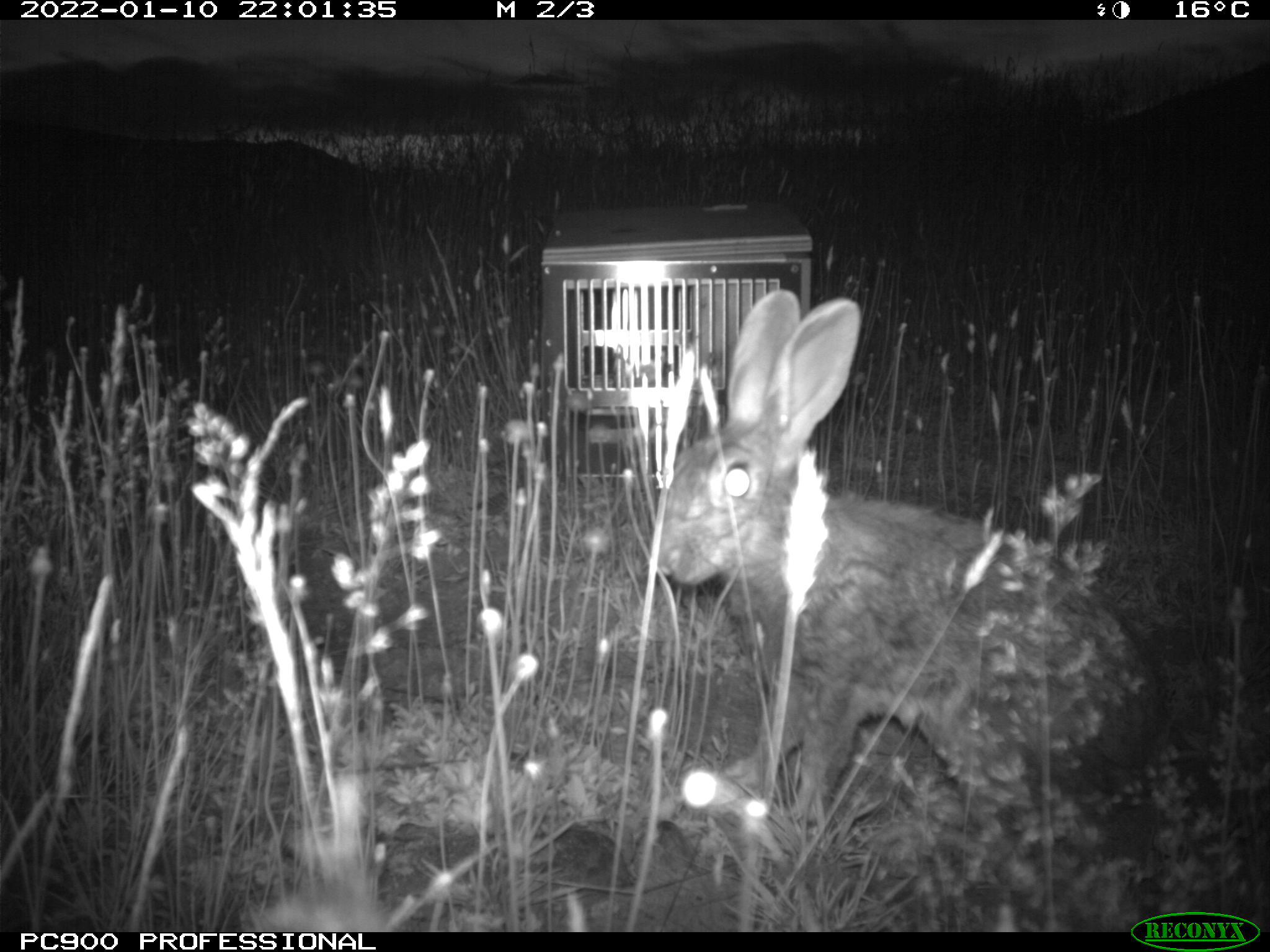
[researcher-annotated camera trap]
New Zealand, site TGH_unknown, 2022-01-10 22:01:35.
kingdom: Animalia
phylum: Chordata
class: Mammalia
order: Lagomorpha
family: Leporidae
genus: Oryctolagus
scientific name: Oryctolagus cuniculus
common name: european rabbit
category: rabbit